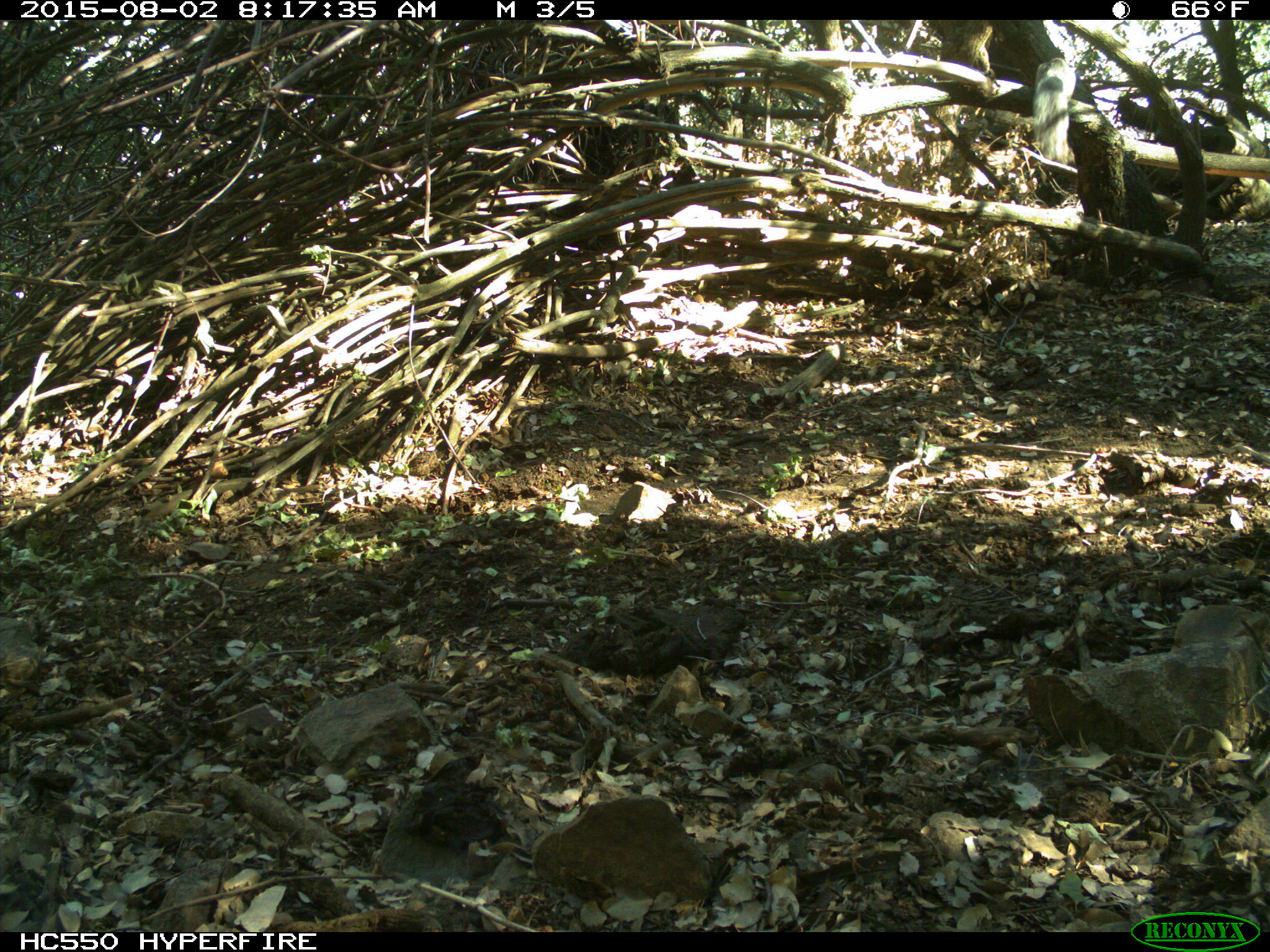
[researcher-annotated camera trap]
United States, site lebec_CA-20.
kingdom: Animalia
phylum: Chordata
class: Mammalia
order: Rodentia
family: Sciuridae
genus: Sciurus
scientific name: Sciurus carolinensis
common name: eastern gray squirrel